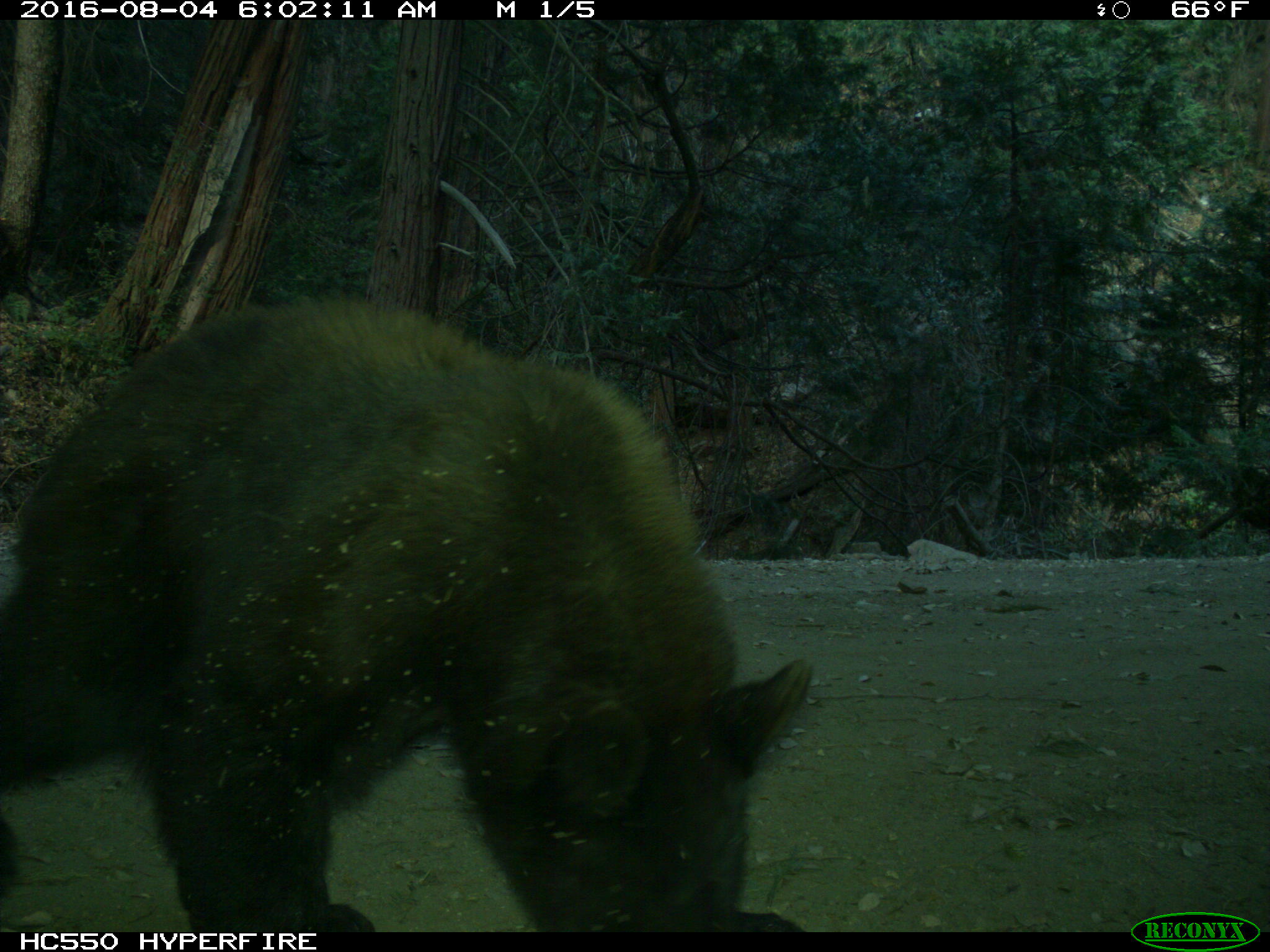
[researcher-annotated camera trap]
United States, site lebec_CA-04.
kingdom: Animalia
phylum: Chordata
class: Mammalia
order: Carnivora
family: Ursidae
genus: Ursus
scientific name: Ursus americanus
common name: american black bear